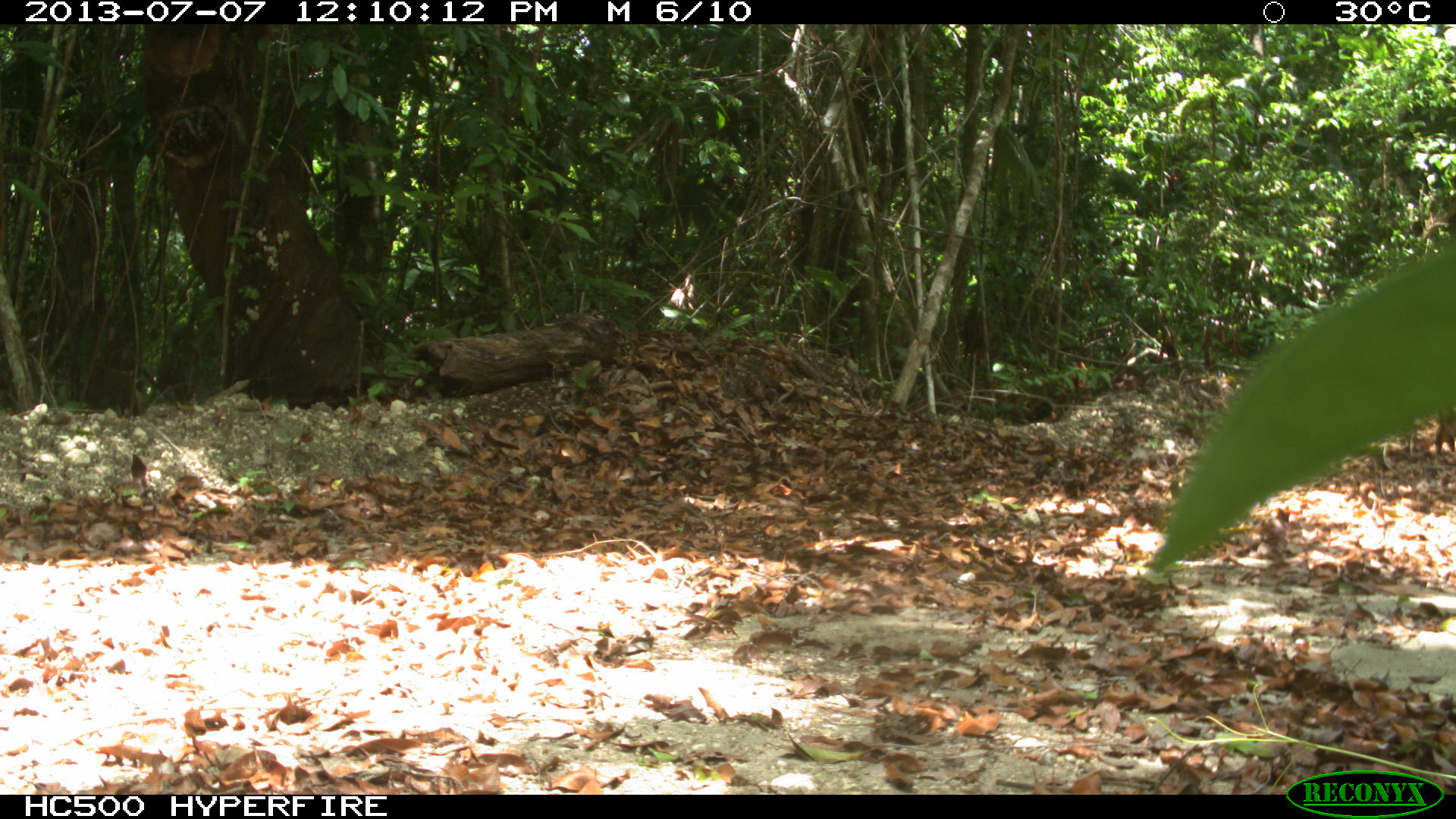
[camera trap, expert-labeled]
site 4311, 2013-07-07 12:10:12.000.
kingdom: Animalia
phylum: Chordata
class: Mammalia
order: Carnivora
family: Procyonidae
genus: Nasua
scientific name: Nasua narica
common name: white-nosed coati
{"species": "Nasua narica (white-nosed coati)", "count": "6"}